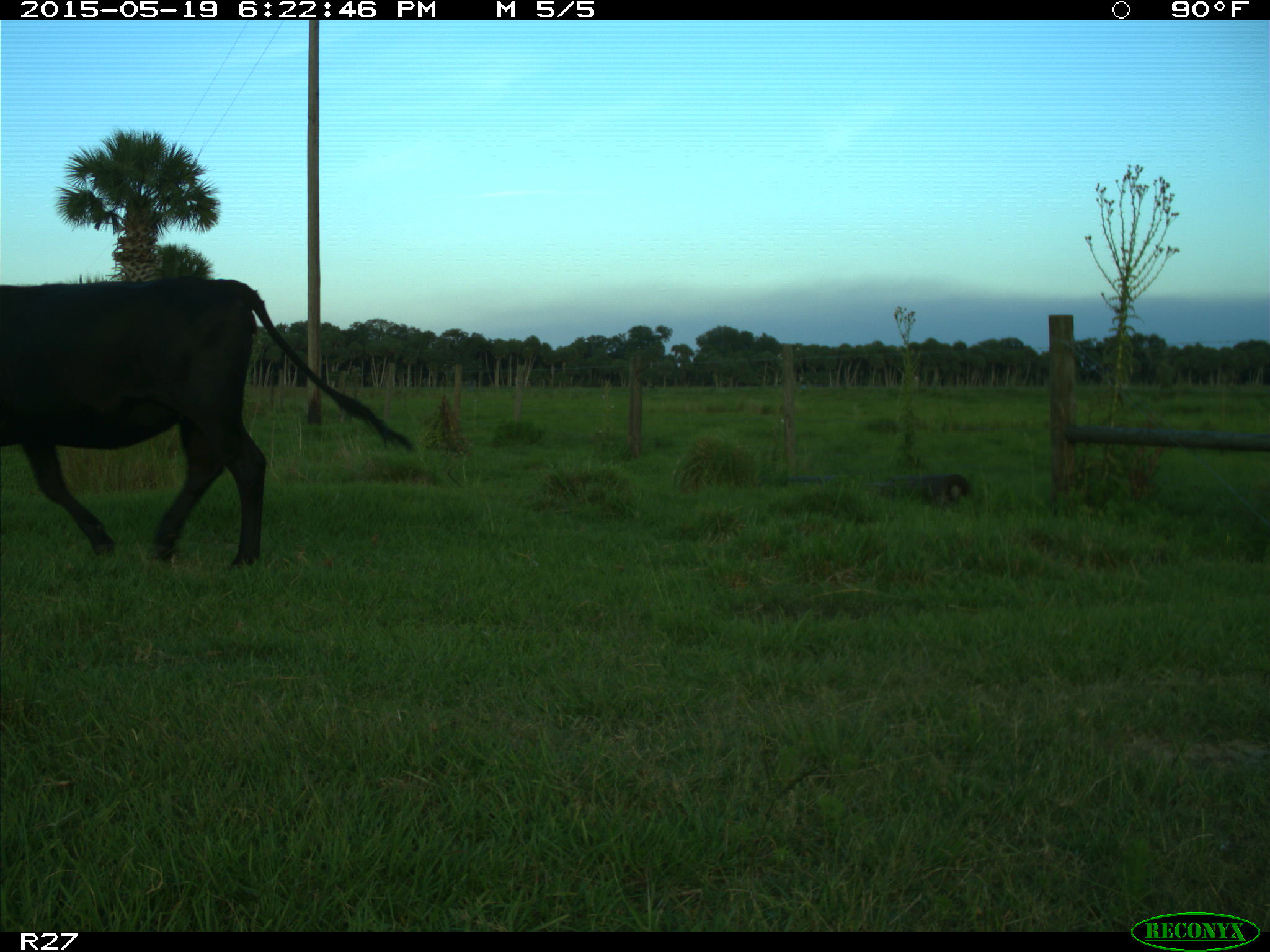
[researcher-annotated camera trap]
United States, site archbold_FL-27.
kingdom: Animalia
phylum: Chordata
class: Mammalia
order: Artiodactyla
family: Bovidae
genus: Bos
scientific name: Bos taurus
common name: domestic cow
Bos taurus (domestic cow).